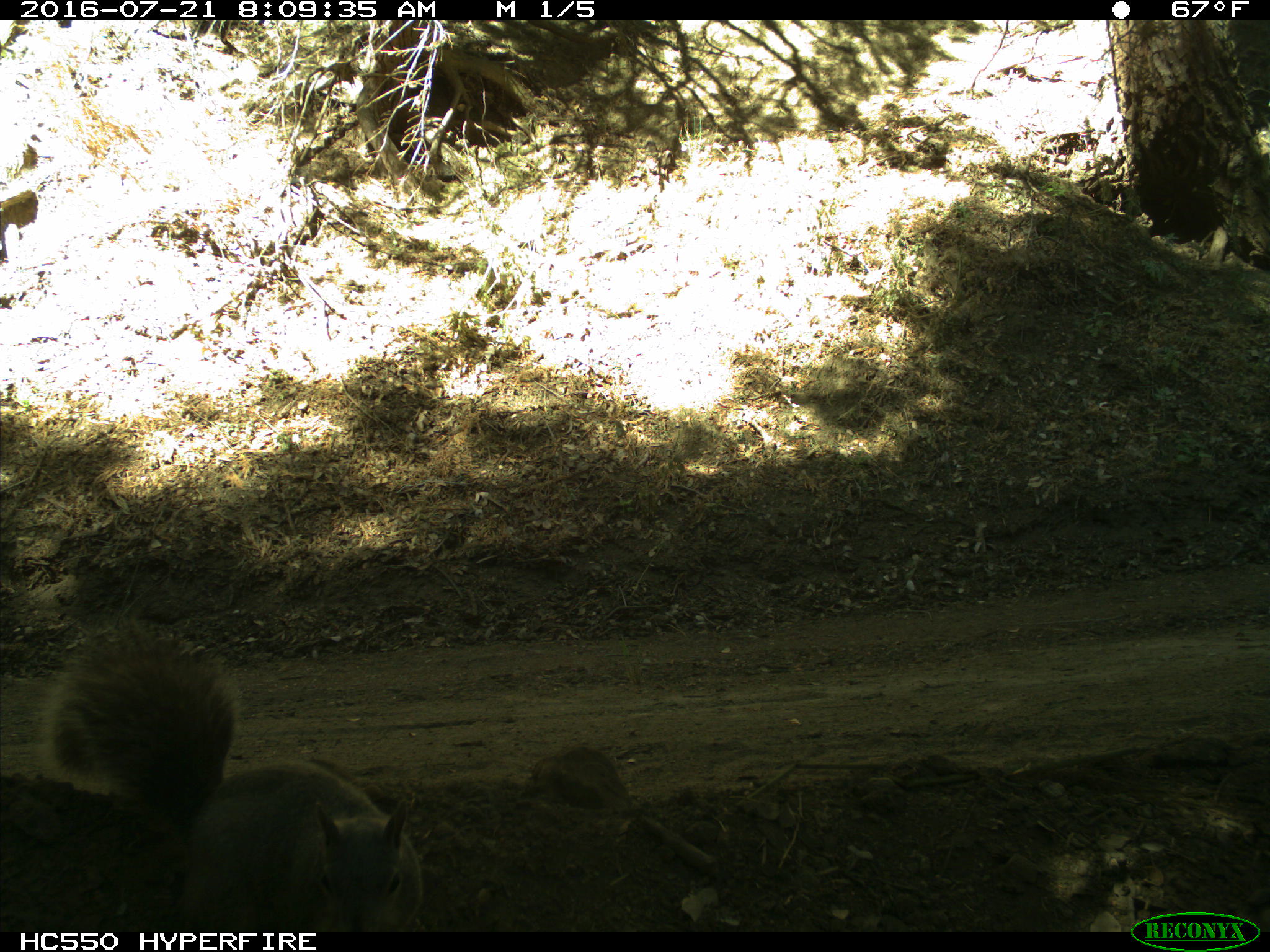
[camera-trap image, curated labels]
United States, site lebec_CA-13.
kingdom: Animalia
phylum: Chordata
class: Mammalia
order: Rodentia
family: Sciuridae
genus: Sciurus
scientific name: Sciurus carolinensis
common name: eastern gray squirrel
Sciurus carolinensis (eastern gray squirrel).